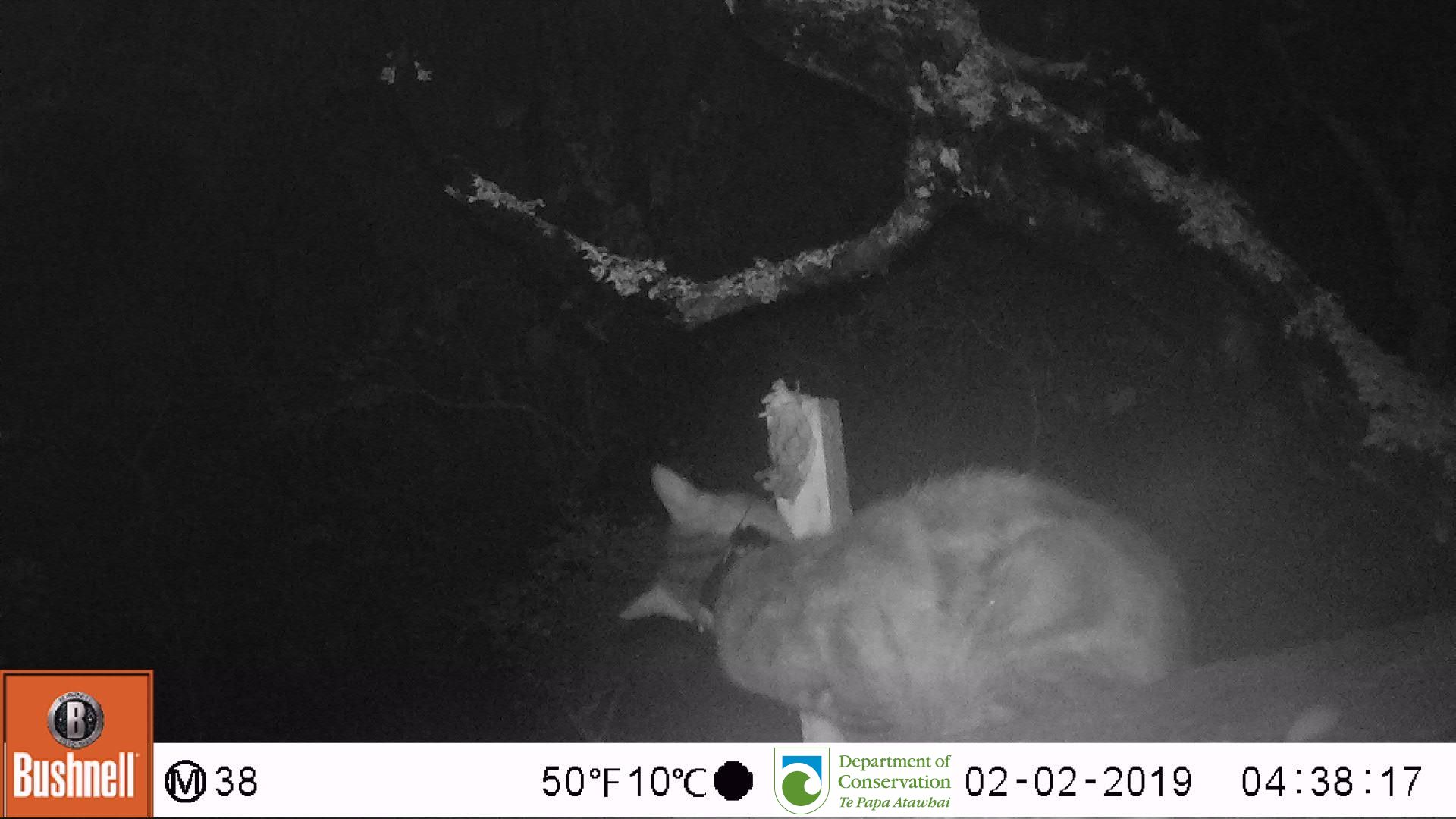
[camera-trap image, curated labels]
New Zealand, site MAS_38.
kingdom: Animalia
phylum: Chordata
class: Mammalia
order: Carnivora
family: Felidae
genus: Felis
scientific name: Felis catus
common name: domestic cat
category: cat